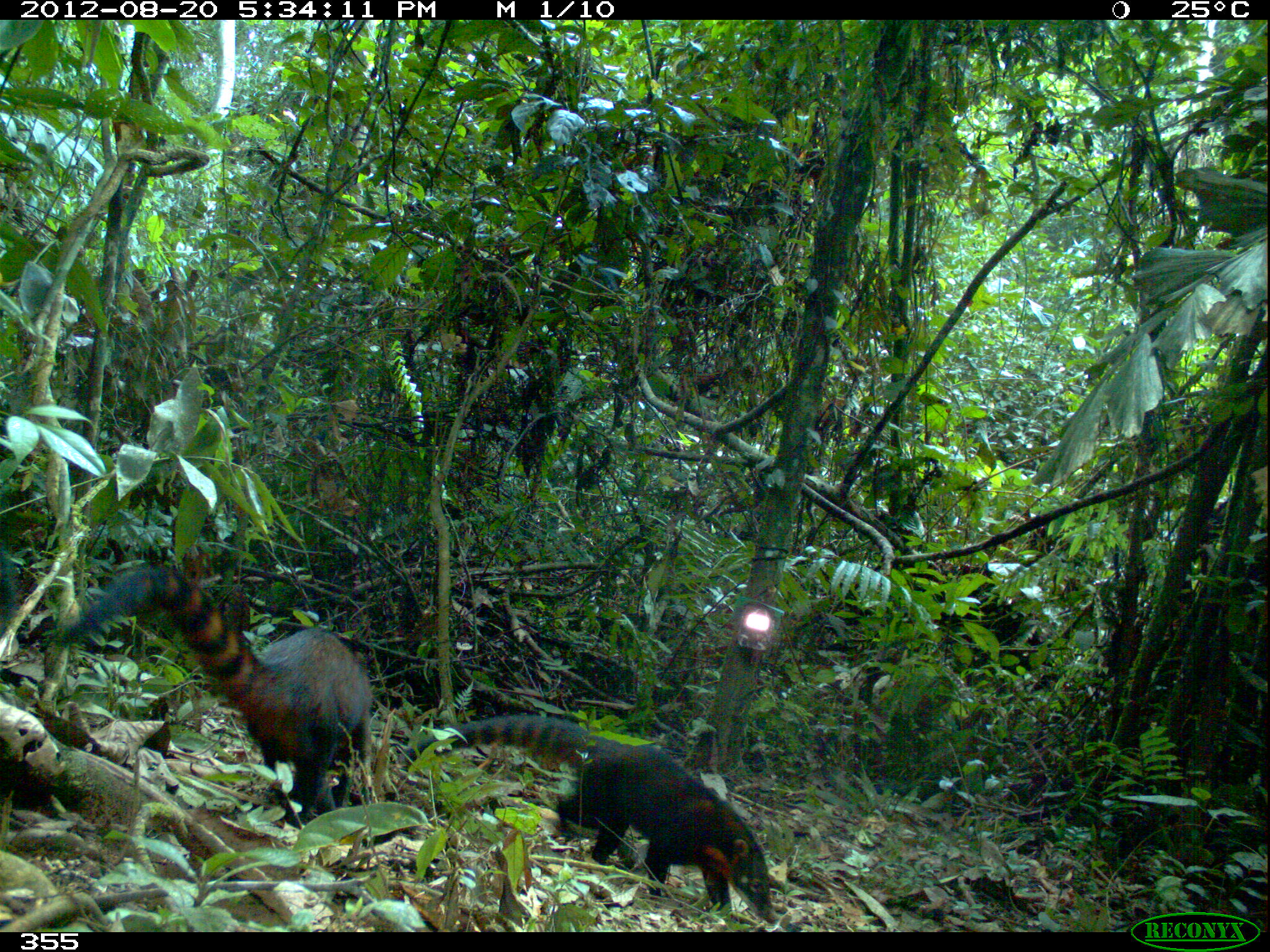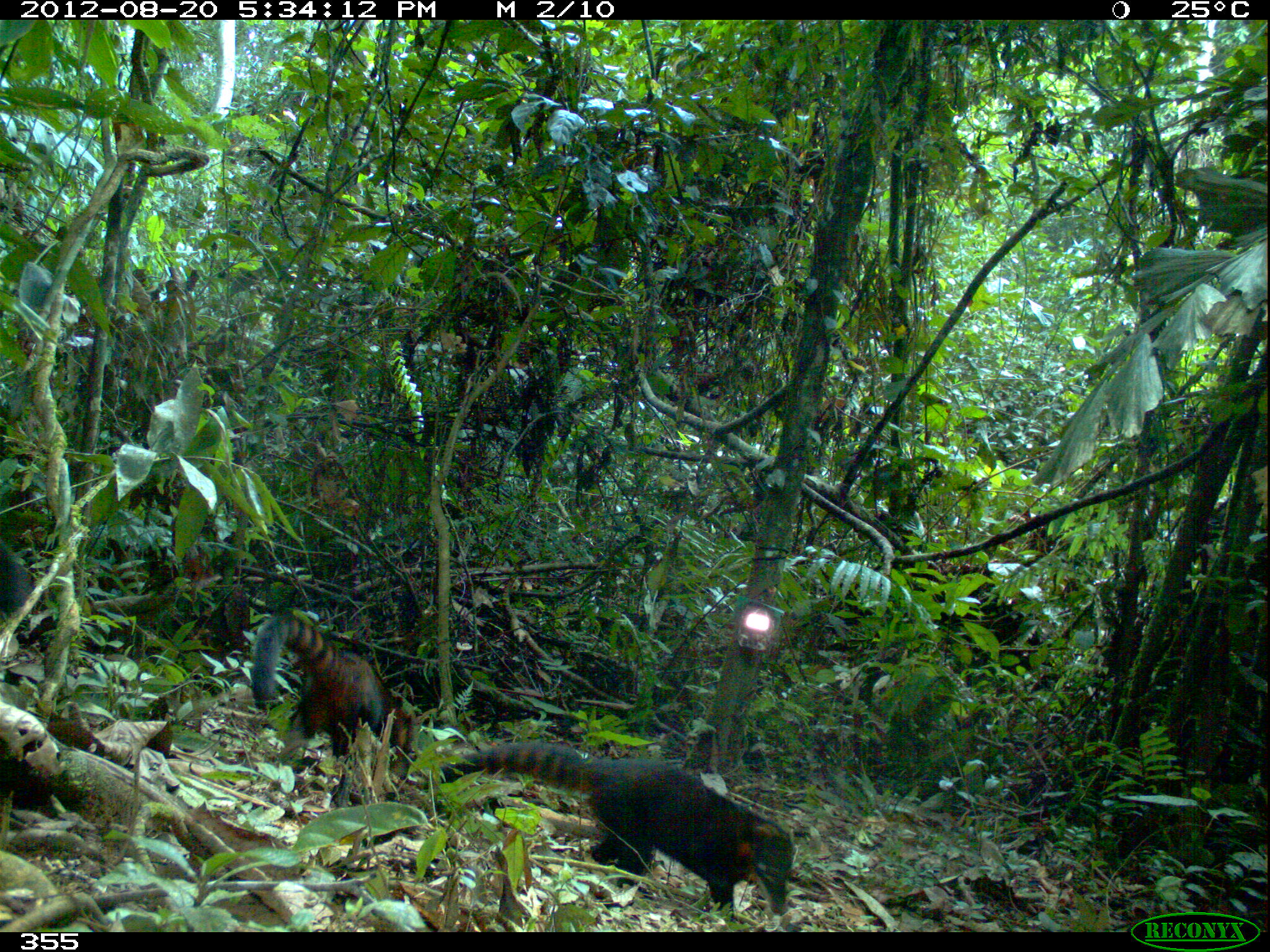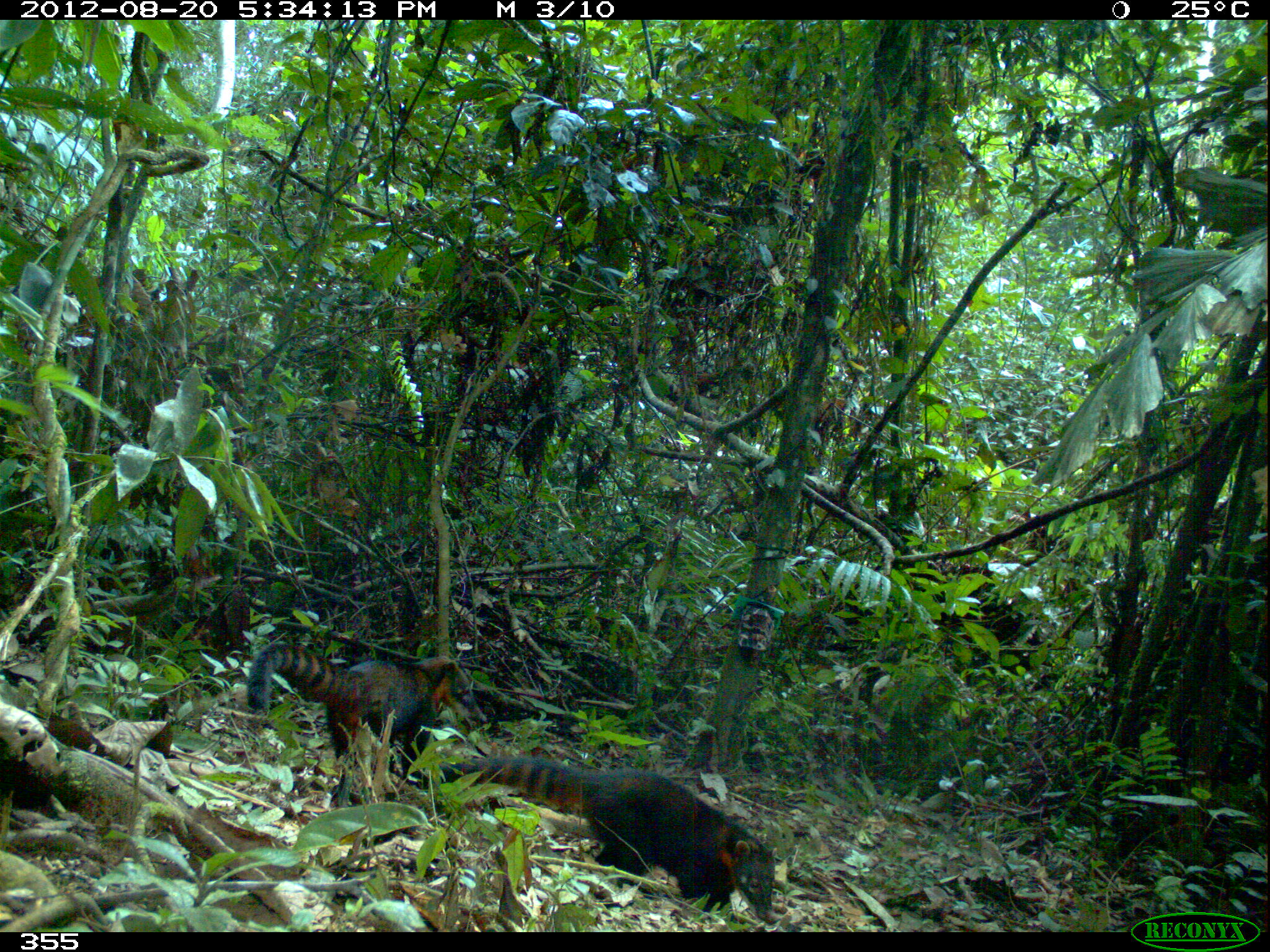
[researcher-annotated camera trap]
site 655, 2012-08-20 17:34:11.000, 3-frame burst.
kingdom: Animalia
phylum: Chordata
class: Mammalia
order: Carnivora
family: Procyonidae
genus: Nasua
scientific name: Nasua nasua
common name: south american coati